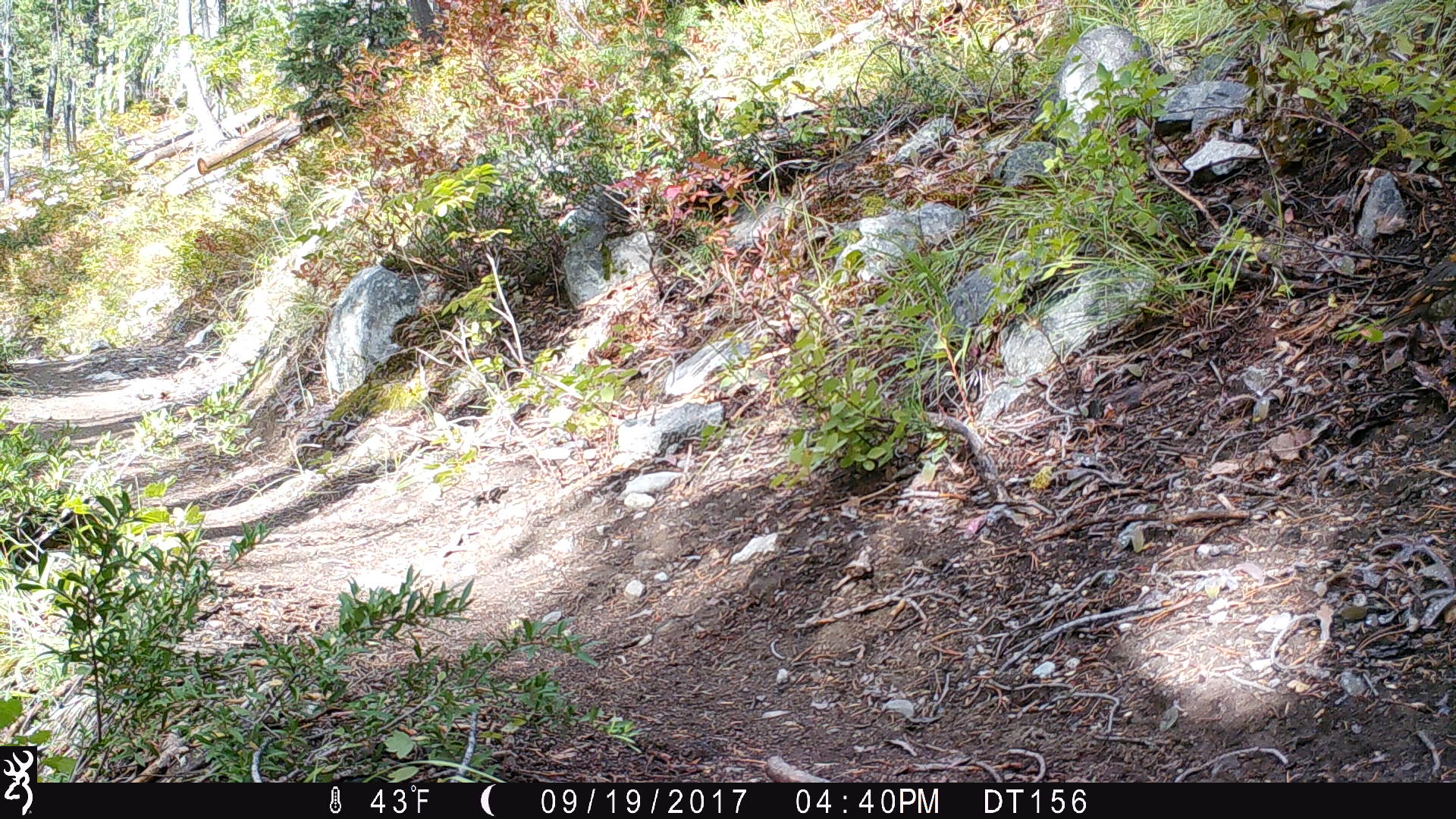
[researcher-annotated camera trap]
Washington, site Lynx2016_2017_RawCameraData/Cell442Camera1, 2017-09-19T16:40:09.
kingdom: Animalia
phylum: Chordata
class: Aves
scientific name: Aves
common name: birds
Aves (birds). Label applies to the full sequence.